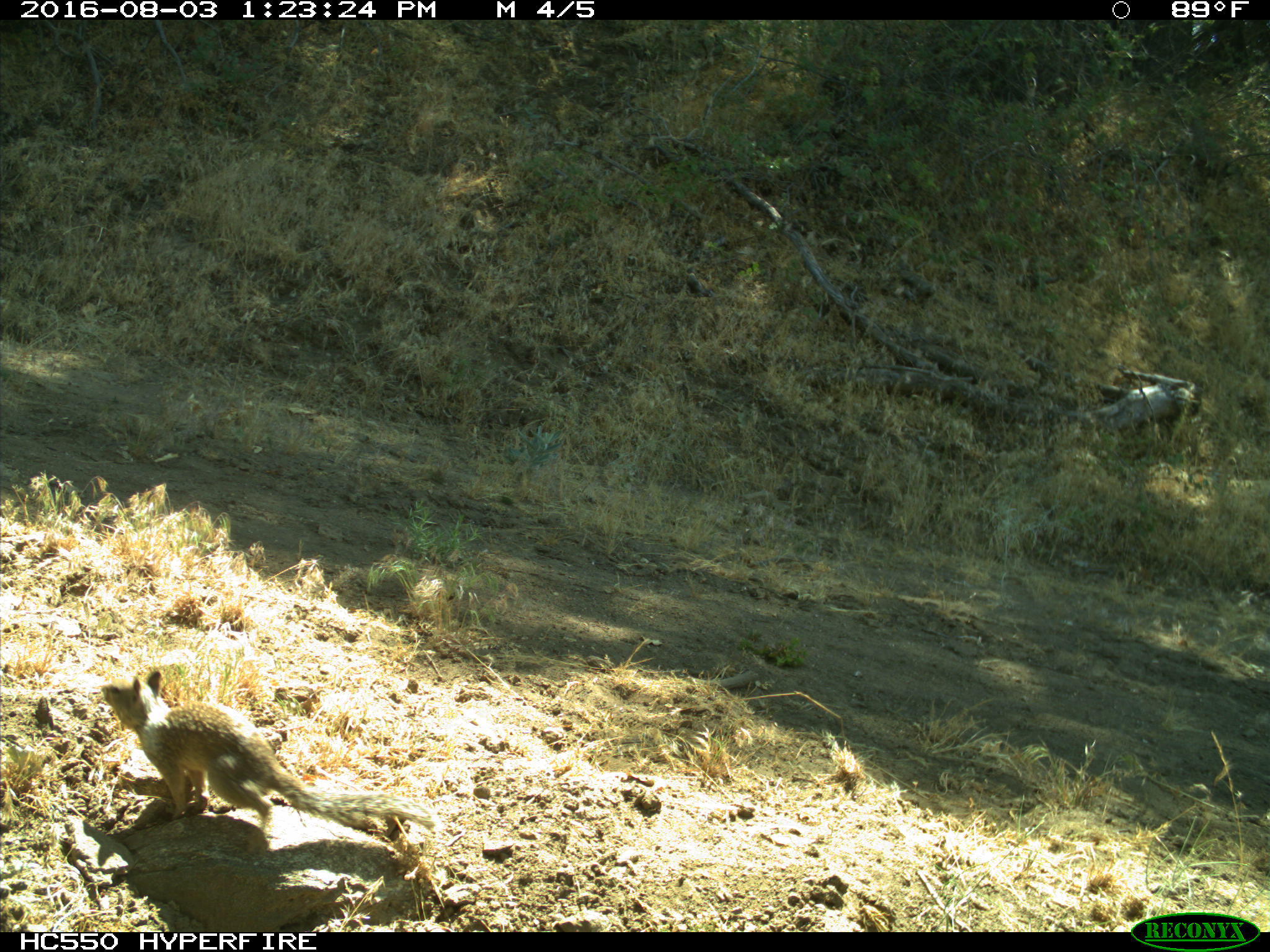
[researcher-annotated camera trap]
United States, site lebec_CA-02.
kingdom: Animalia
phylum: Chordata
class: Mammalia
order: Rodentia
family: Sciuridae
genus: Otospermophilus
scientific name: Otospermophilus beecheyi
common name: california ground squirrel